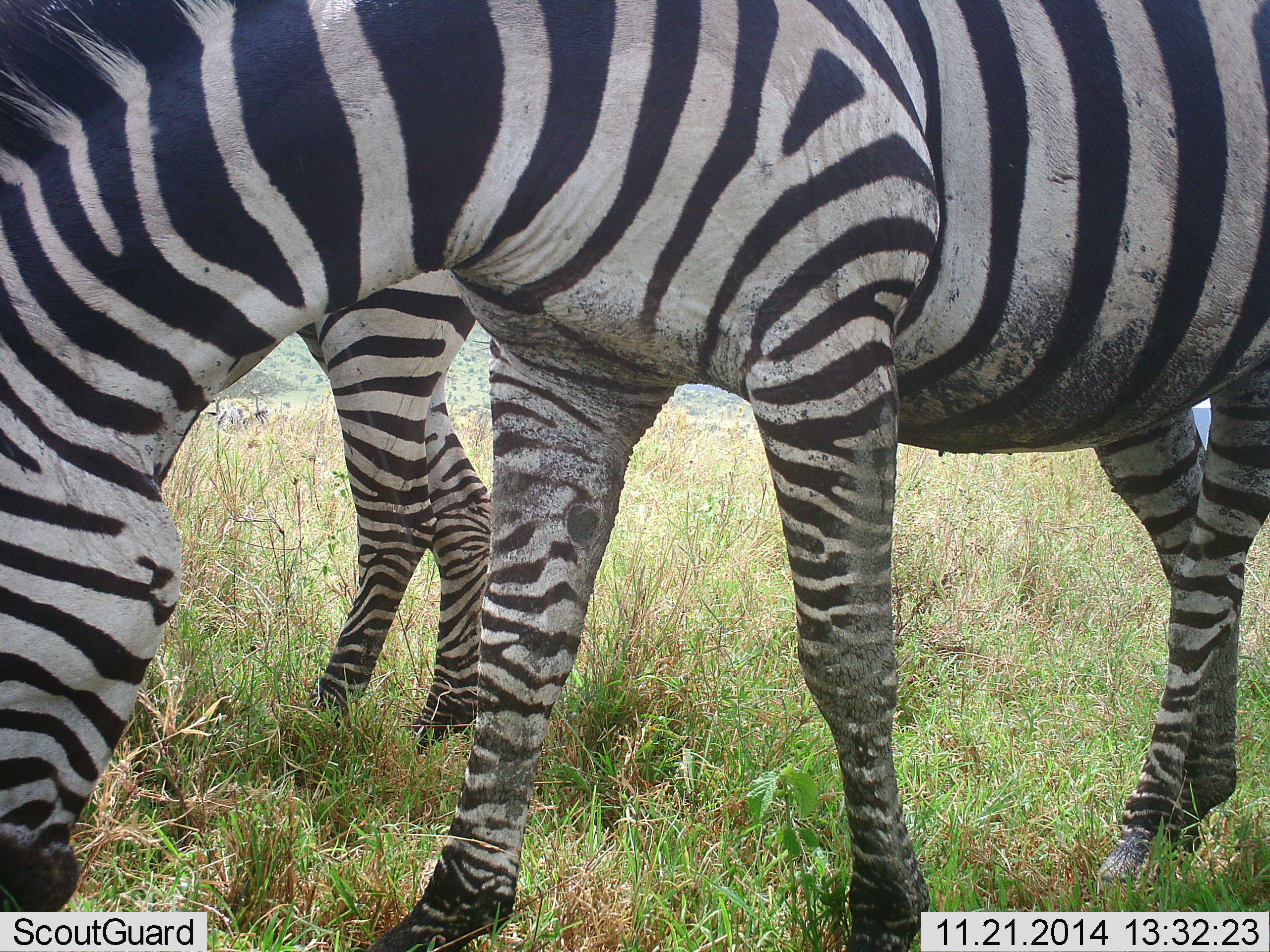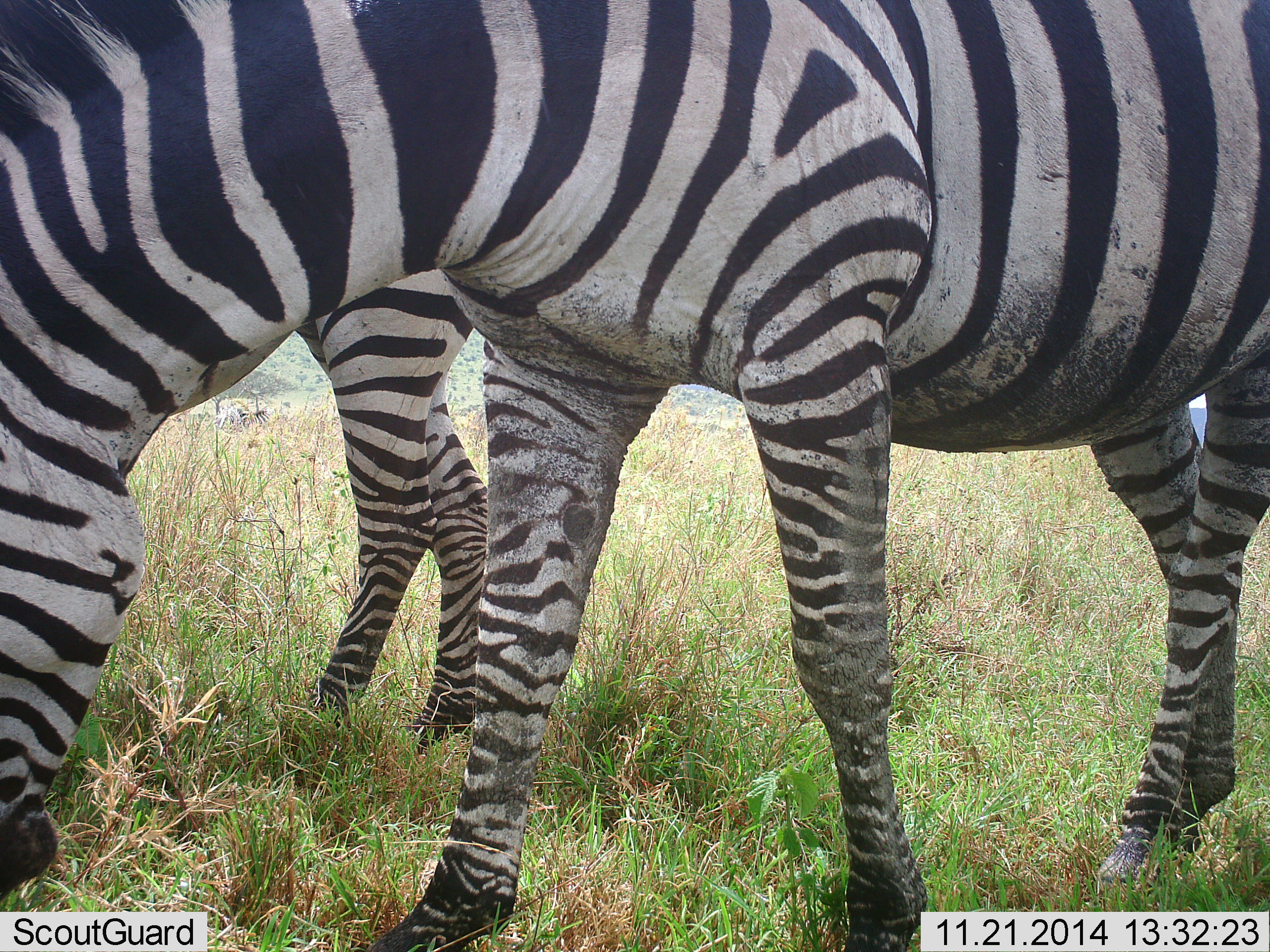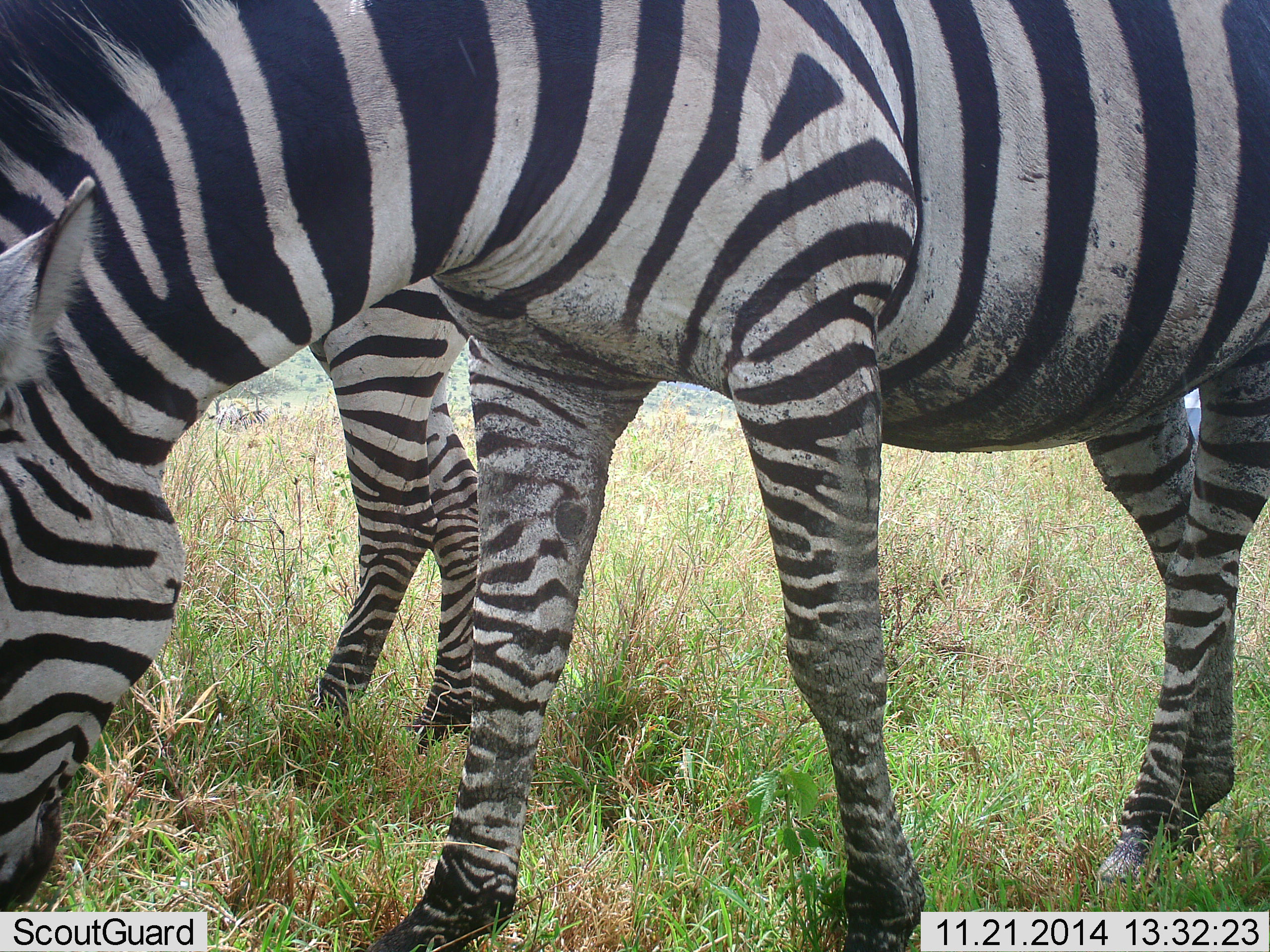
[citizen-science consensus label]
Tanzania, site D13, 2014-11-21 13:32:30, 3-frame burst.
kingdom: Animalia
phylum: Chordata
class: Mammalia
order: Perissodactyla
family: Equidae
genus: Equus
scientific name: Equus quagga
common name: plains zebra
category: zebra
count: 2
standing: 30%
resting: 0%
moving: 10%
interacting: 0%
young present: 0%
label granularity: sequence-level